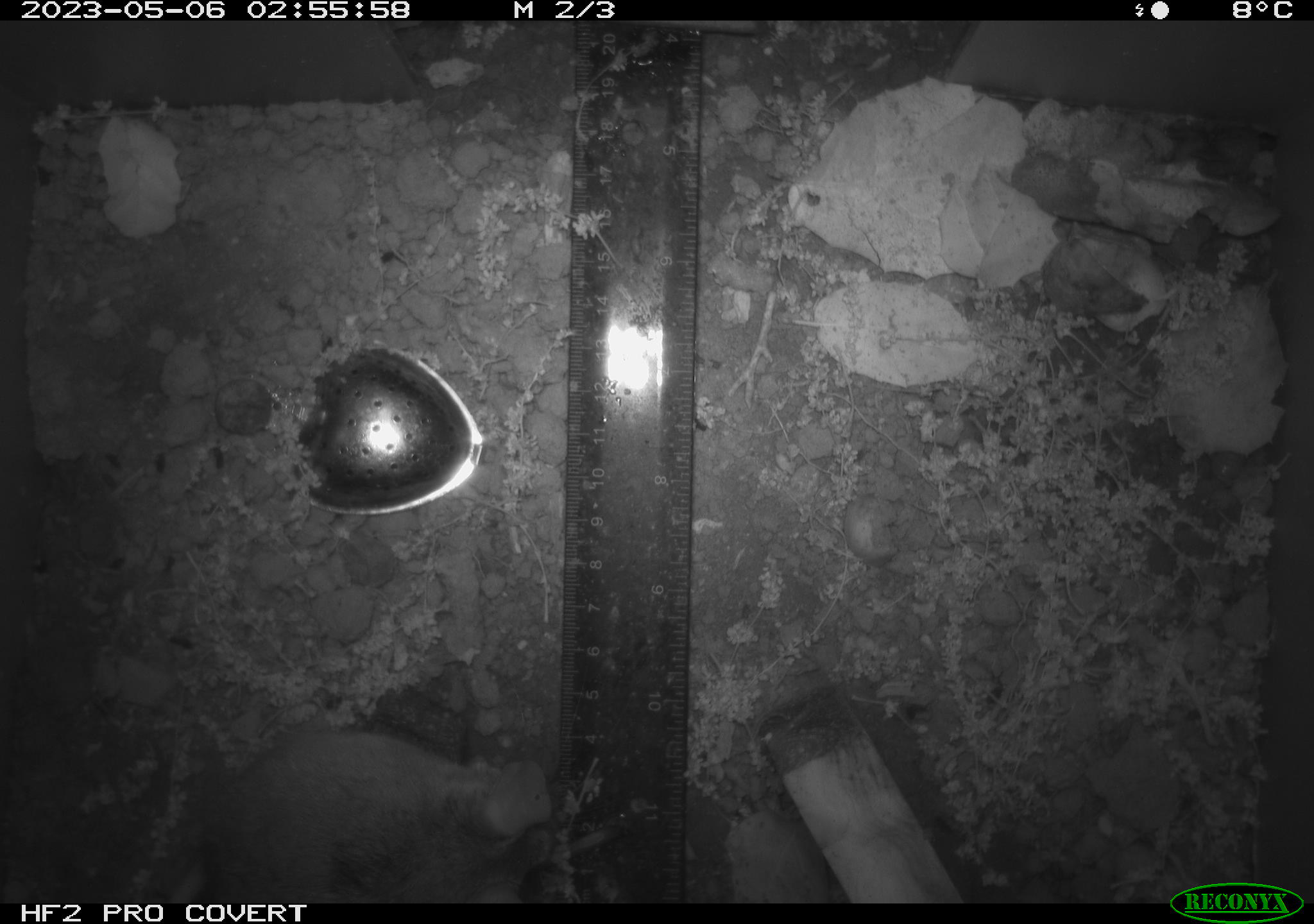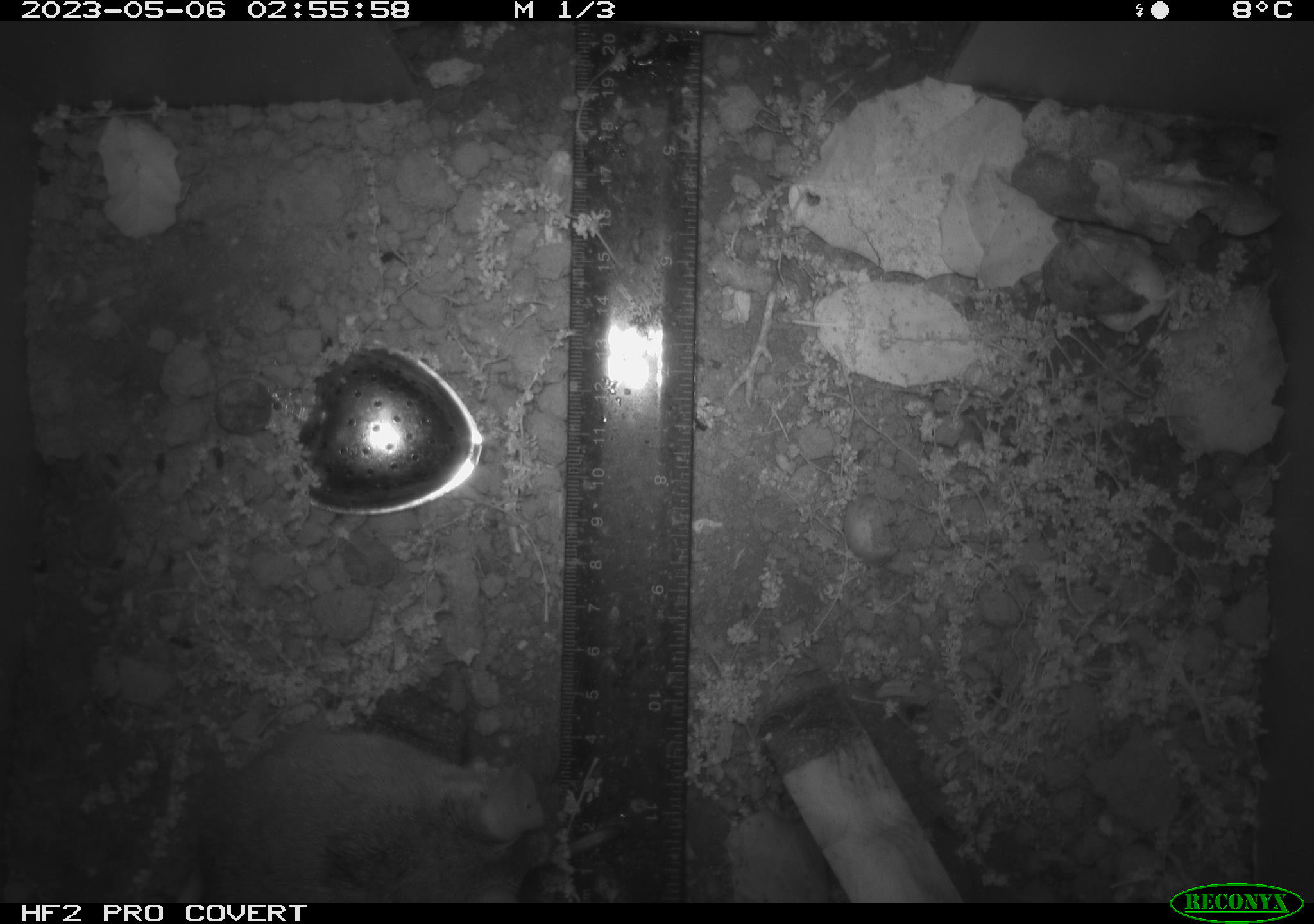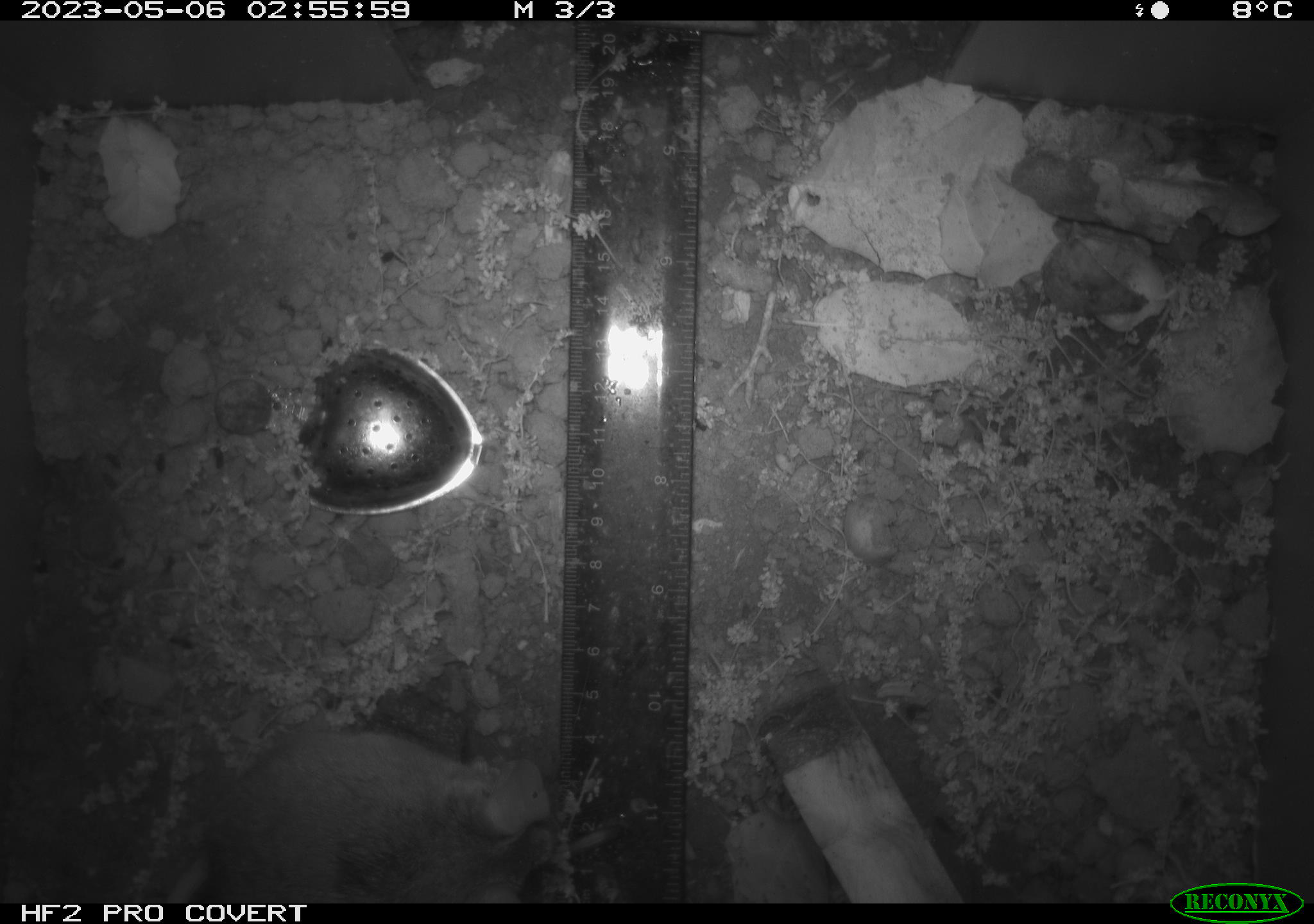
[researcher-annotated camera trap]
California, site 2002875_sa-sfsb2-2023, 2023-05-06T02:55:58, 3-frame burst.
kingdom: Animalia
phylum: Chordata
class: Mammalia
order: Rodentia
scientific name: Rodentia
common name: mouse species